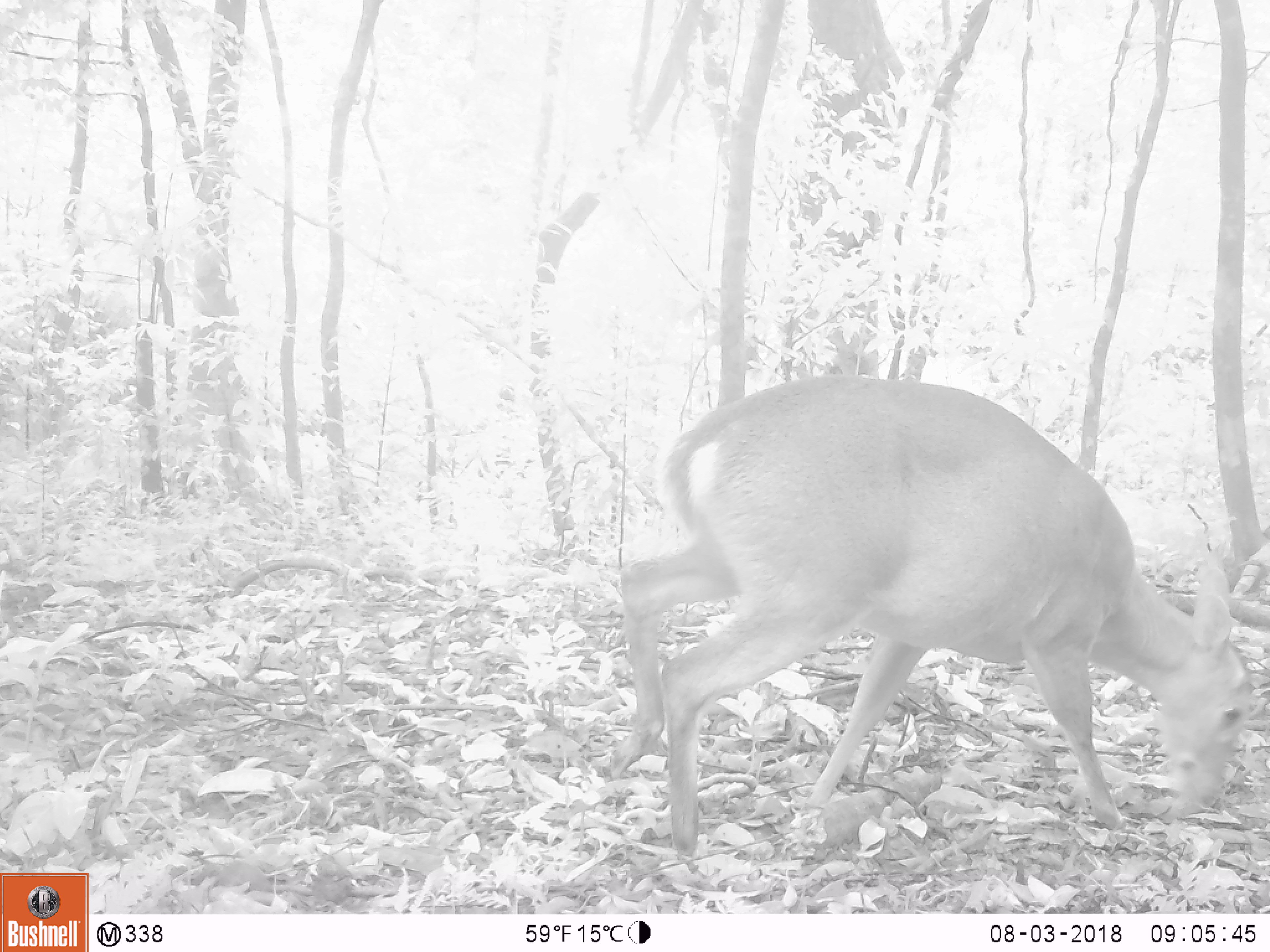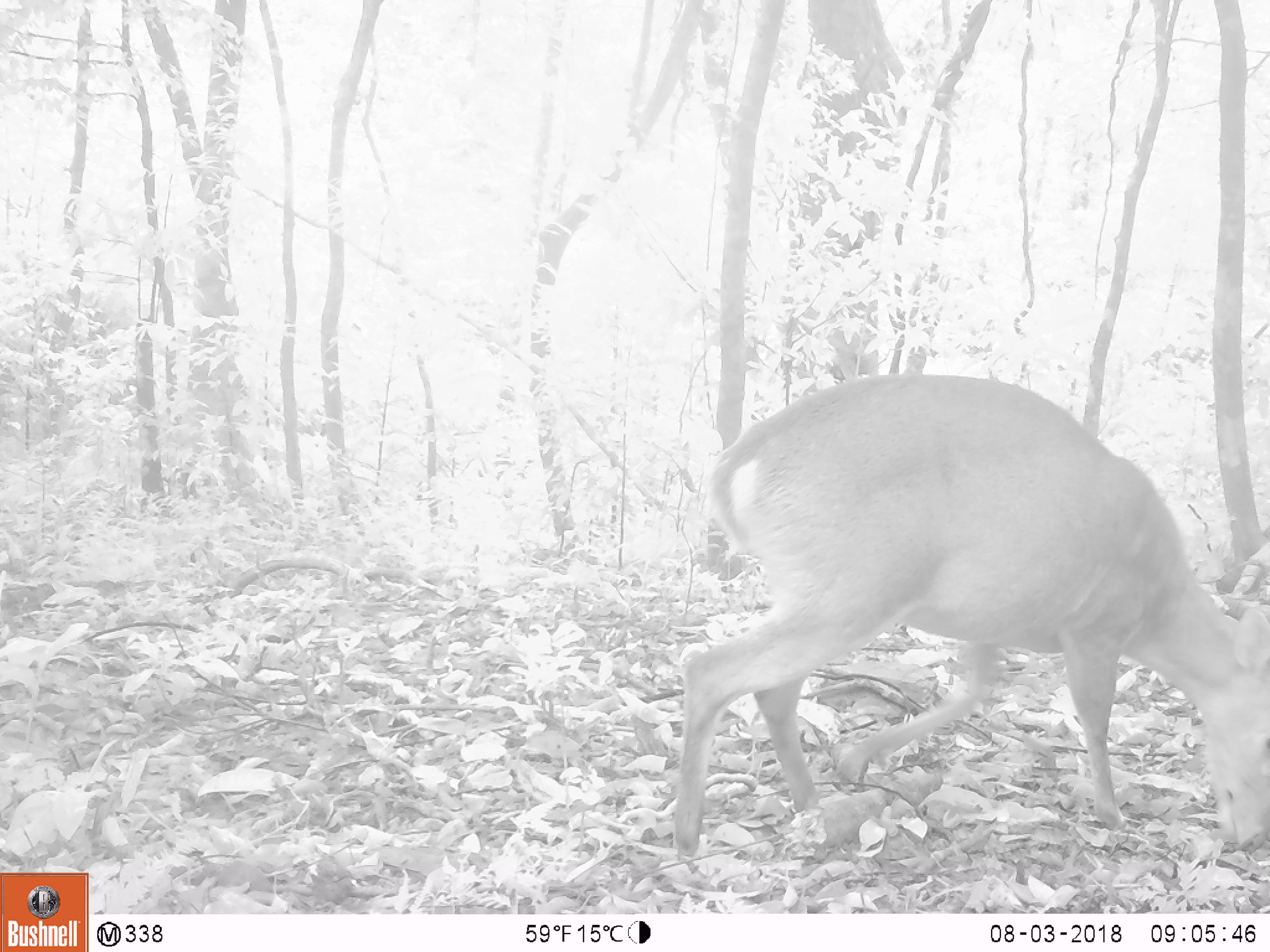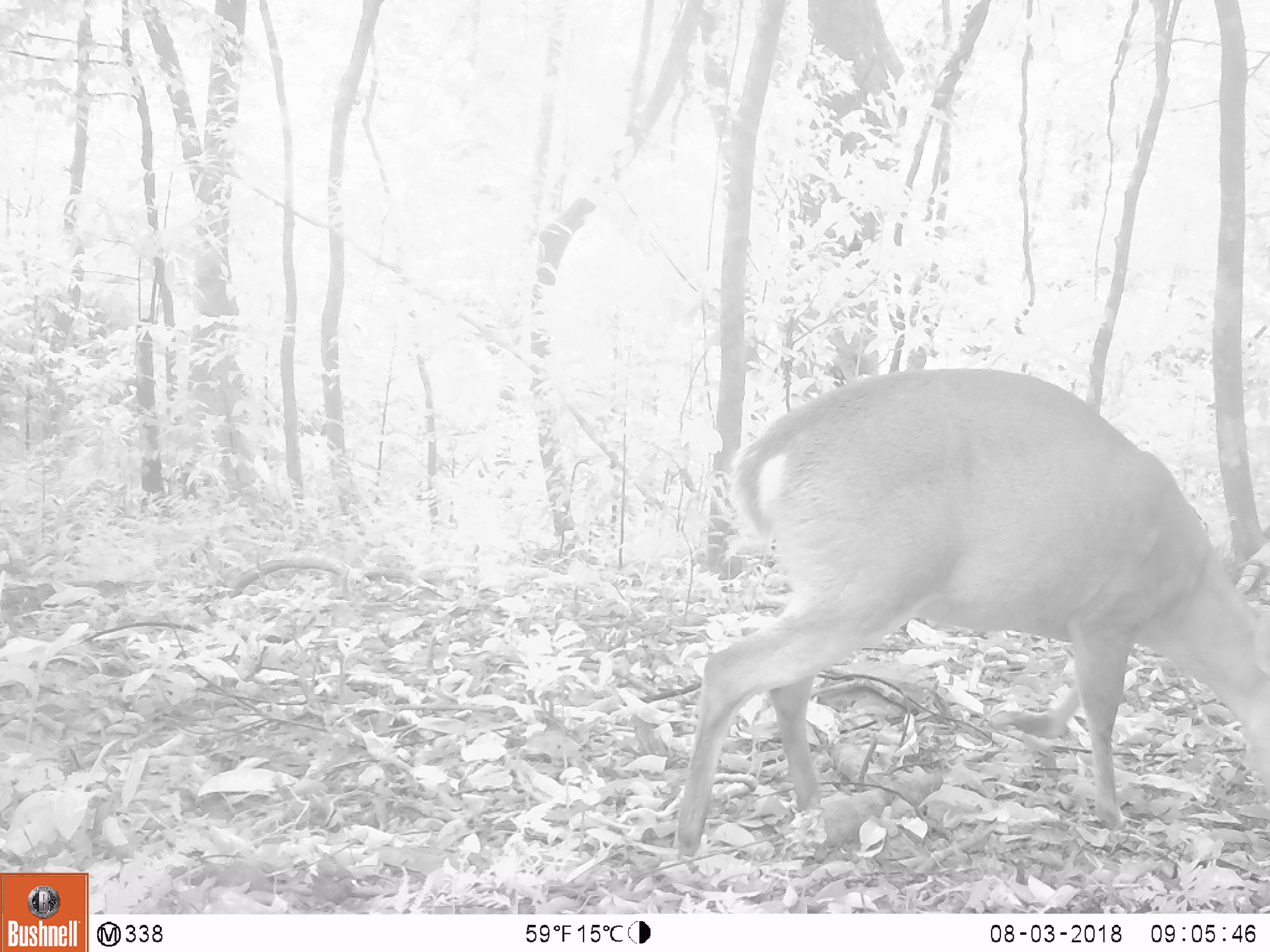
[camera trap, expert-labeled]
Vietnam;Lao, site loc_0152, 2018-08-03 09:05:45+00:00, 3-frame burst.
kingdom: Animalia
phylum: Chordata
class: Mammalia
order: Artiodactyla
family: Cervidae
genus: Muntiacus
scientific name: Muntiacus vuquangensis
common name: large-antlered muntjac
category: large antlered muntjac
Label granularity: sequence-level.